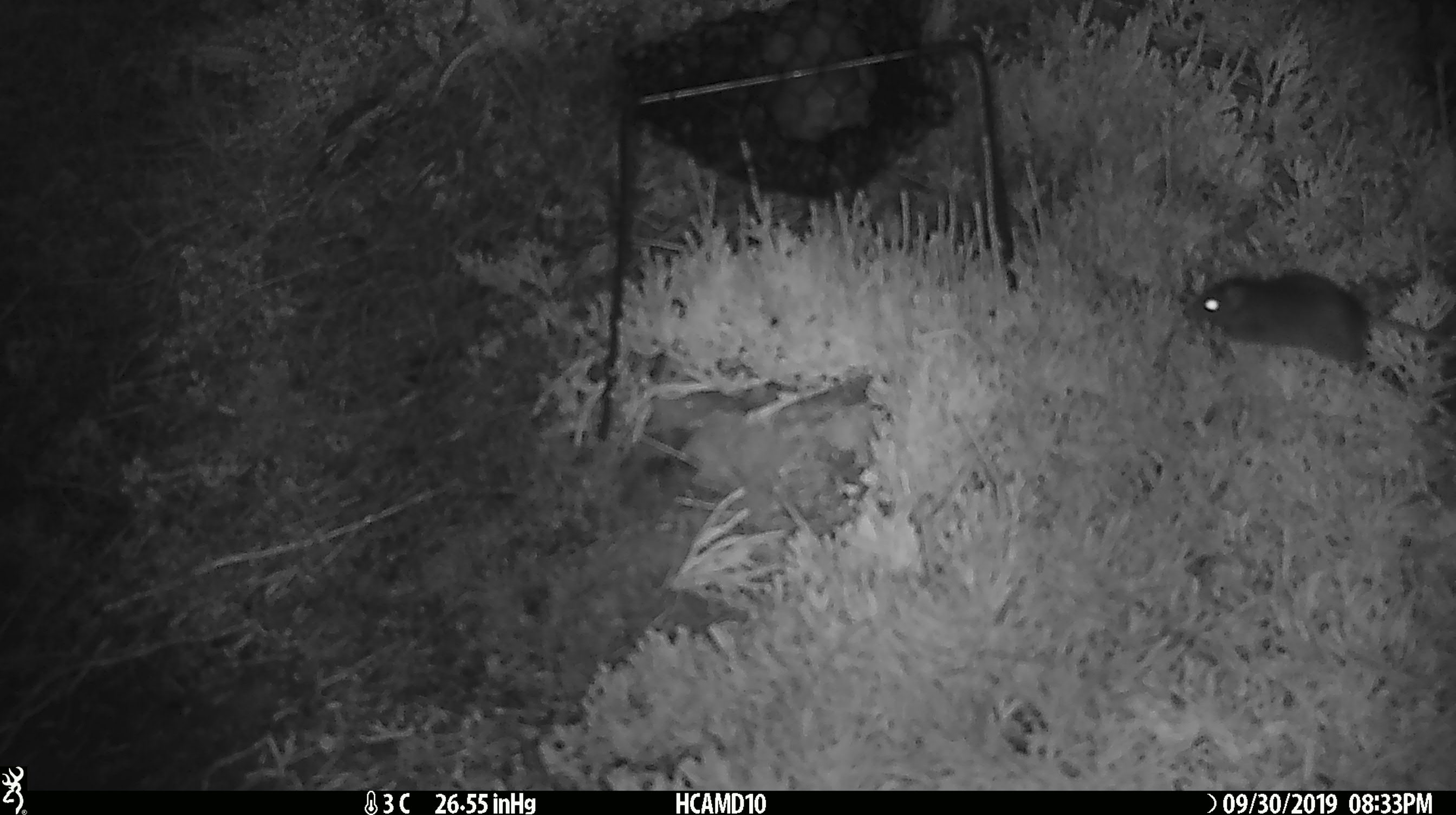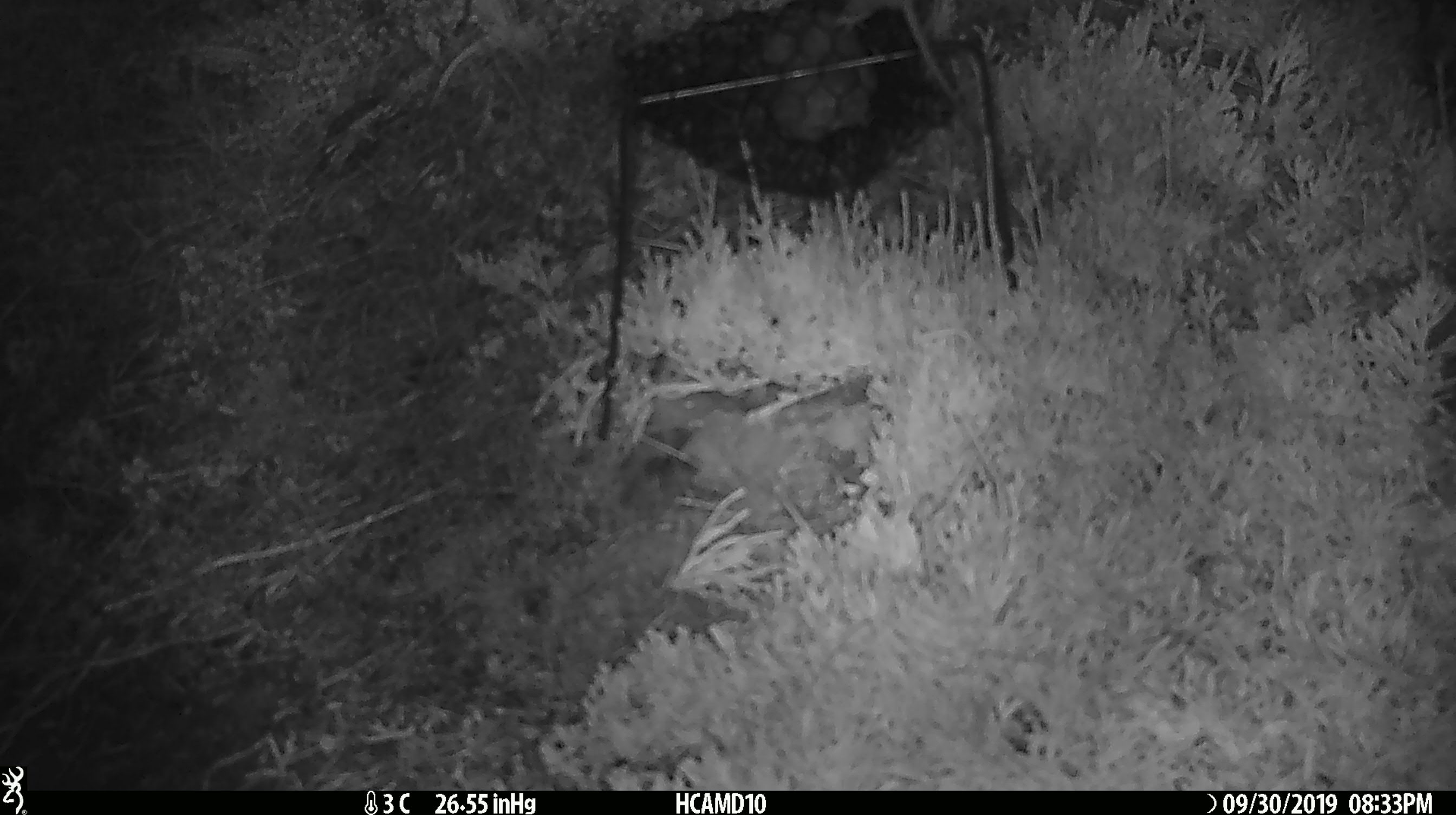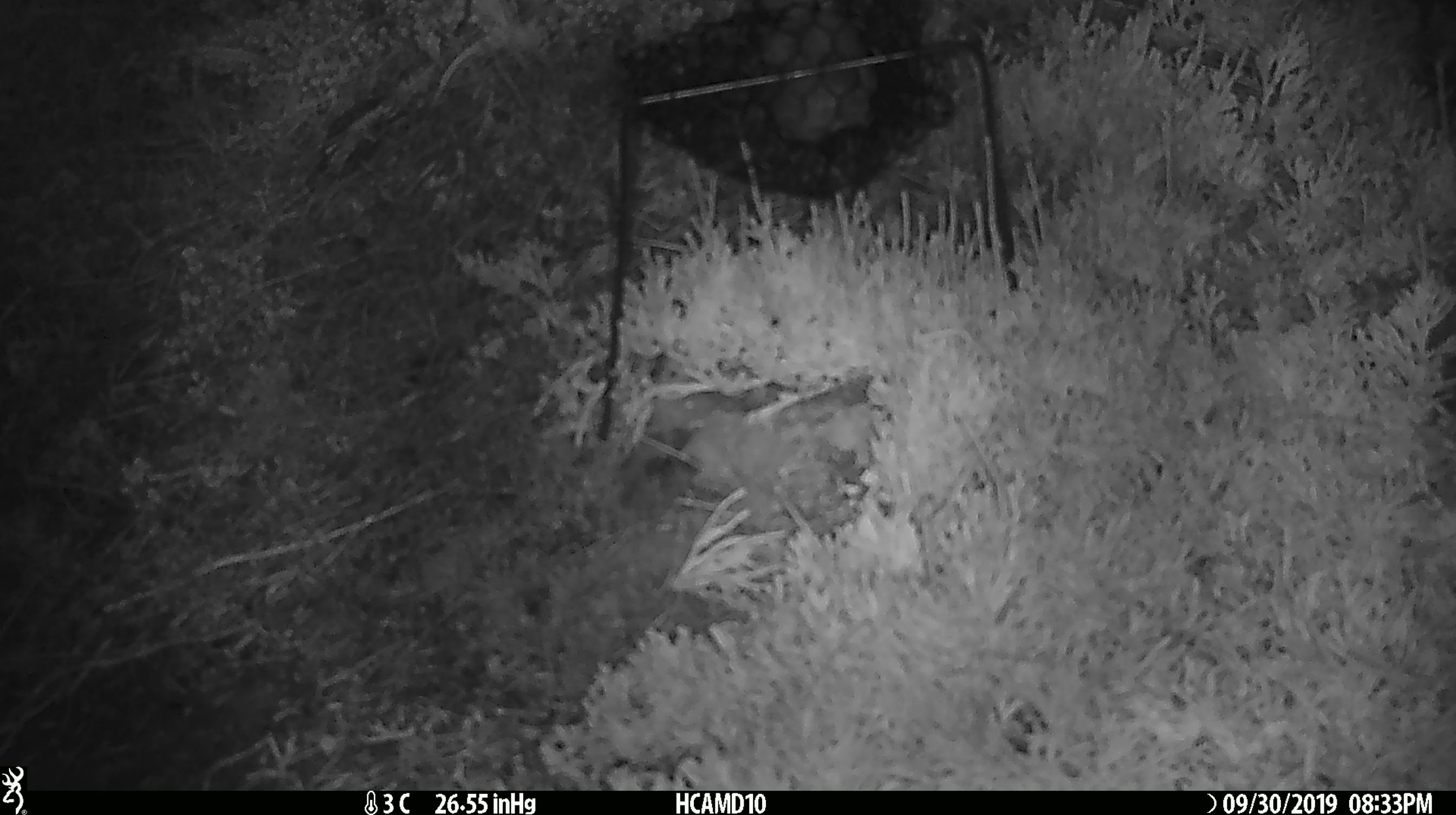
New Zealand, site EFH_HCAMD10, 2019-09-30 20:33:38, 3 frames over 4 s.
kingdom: Animalia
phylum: Chordata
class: Mammalia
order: Rodentia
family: Muridae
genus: Mus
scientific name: Mus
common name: mouse